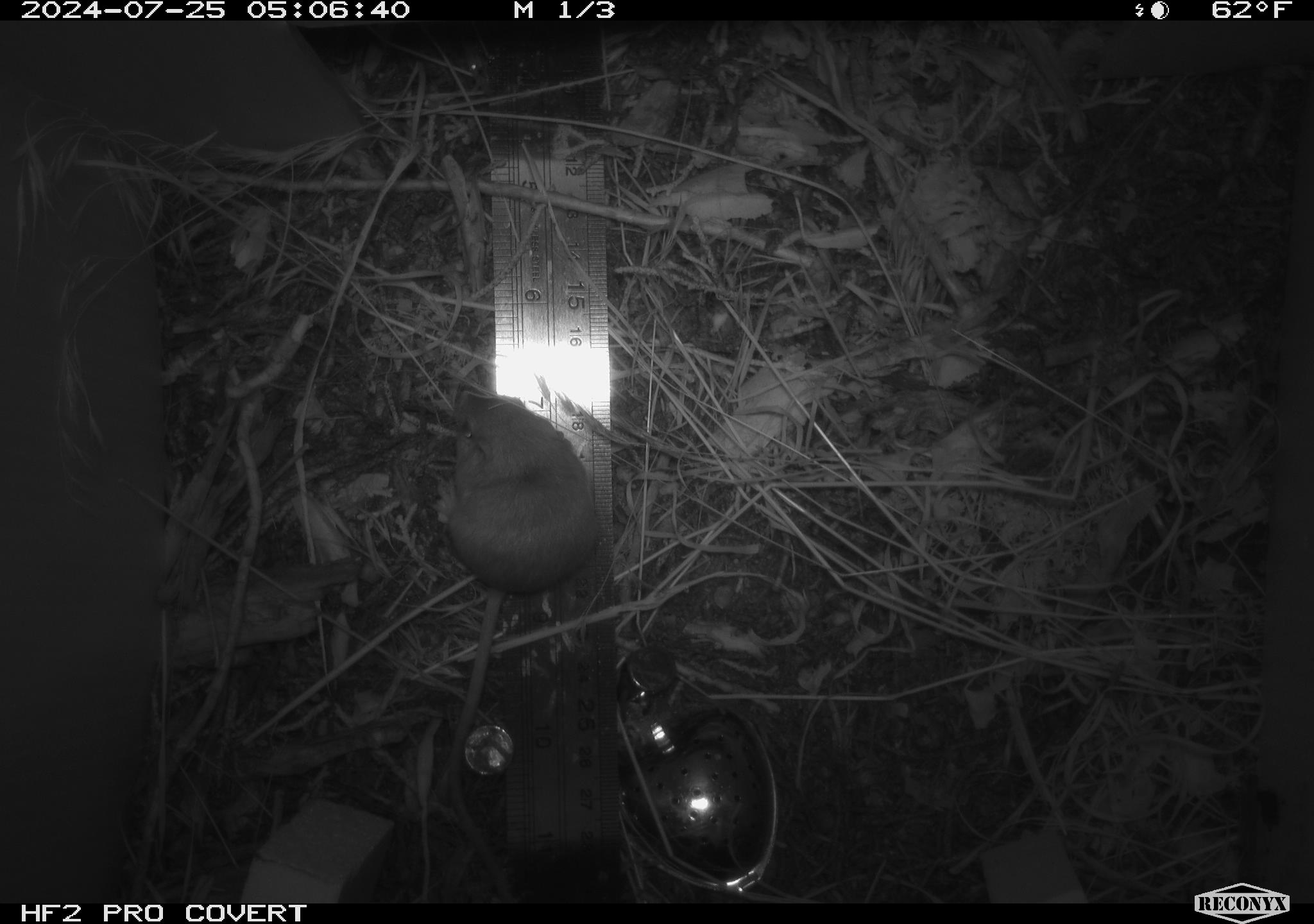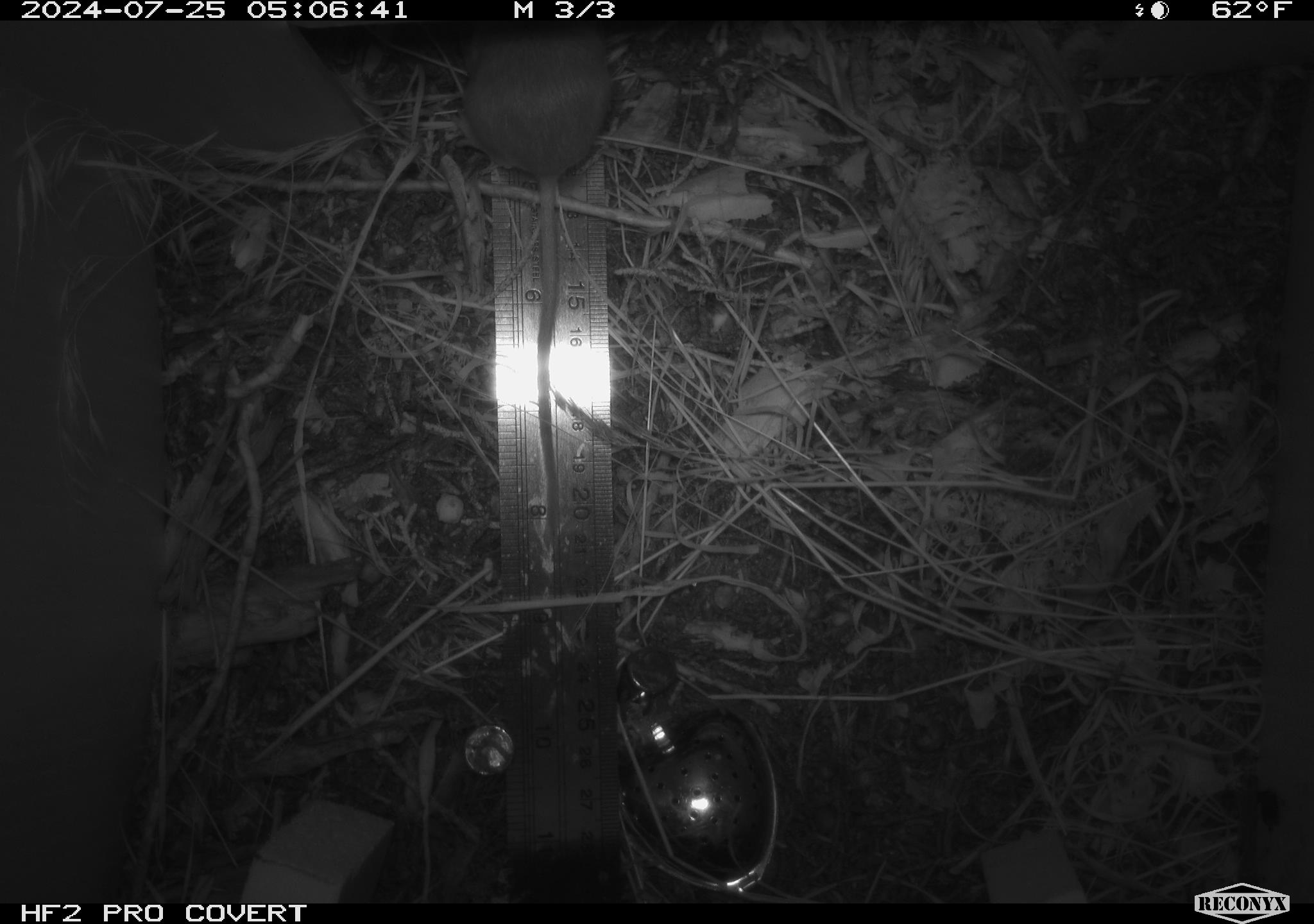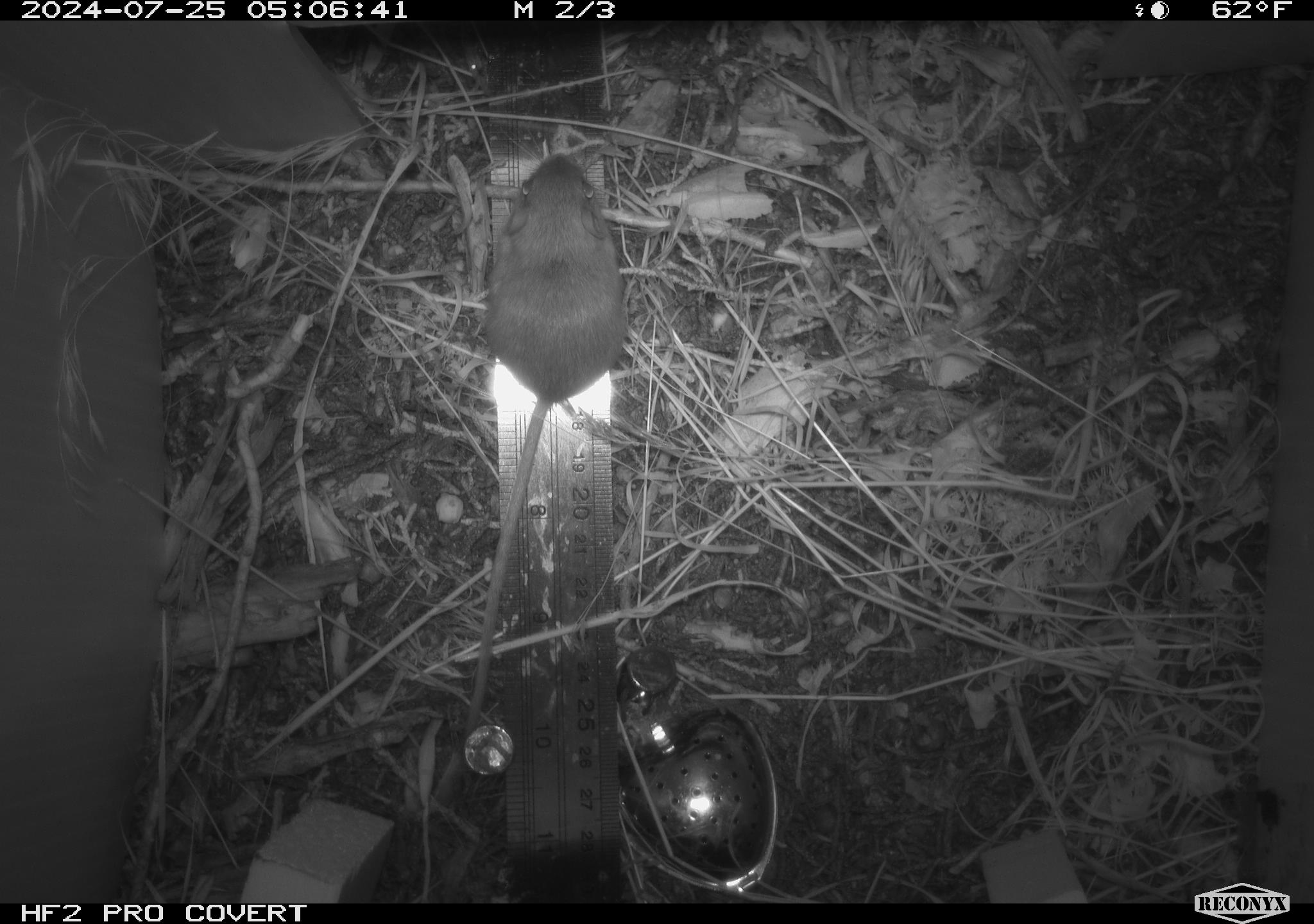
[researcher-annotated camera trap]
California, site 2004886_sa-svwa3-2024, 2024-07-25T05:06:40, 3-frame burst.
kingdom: Animalia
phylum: Chordata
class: Mammalia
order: Rodentia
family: Heteromyidae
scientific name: Heteromyidae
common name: kangaroo rats and pocket mice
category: heteromyidae family